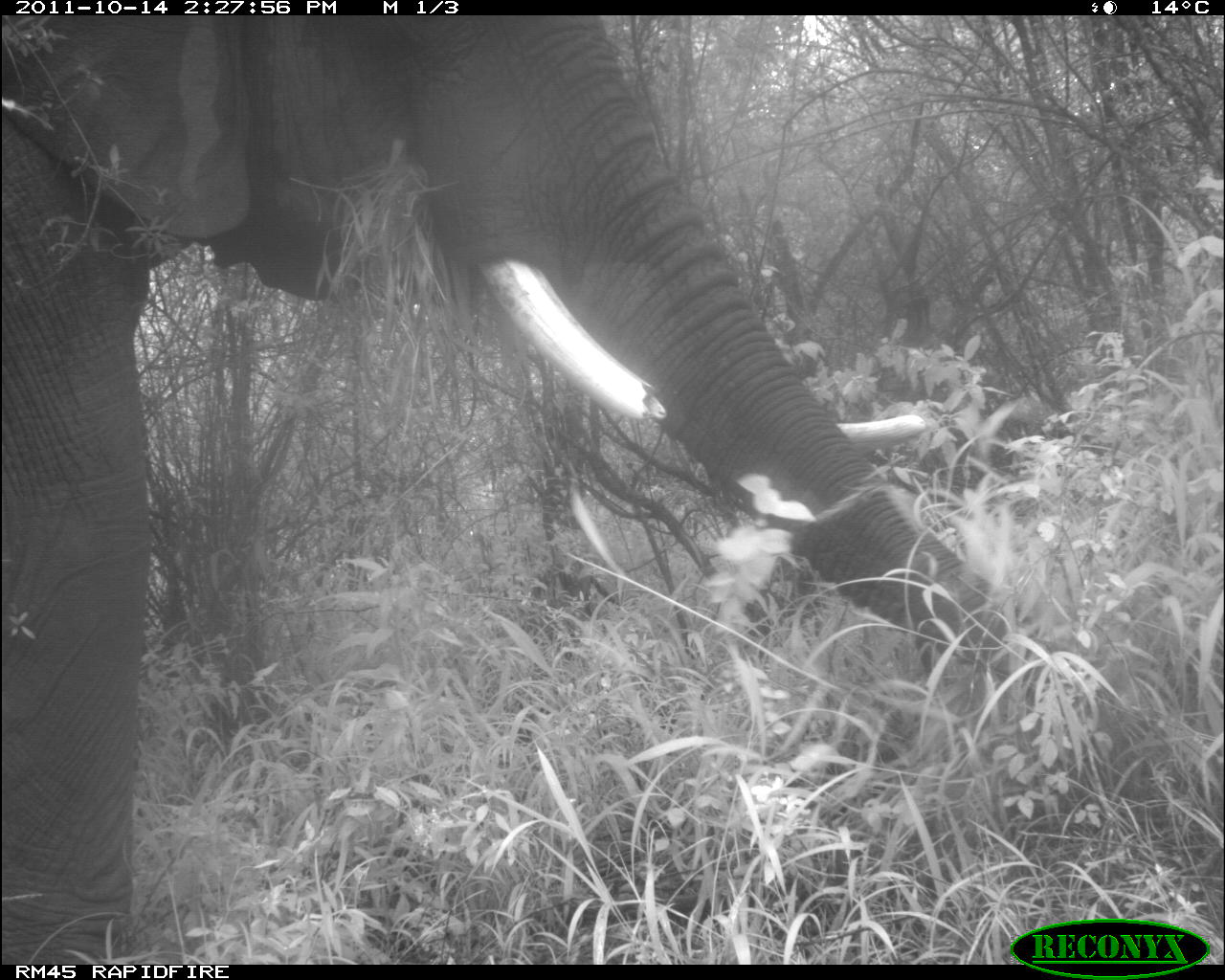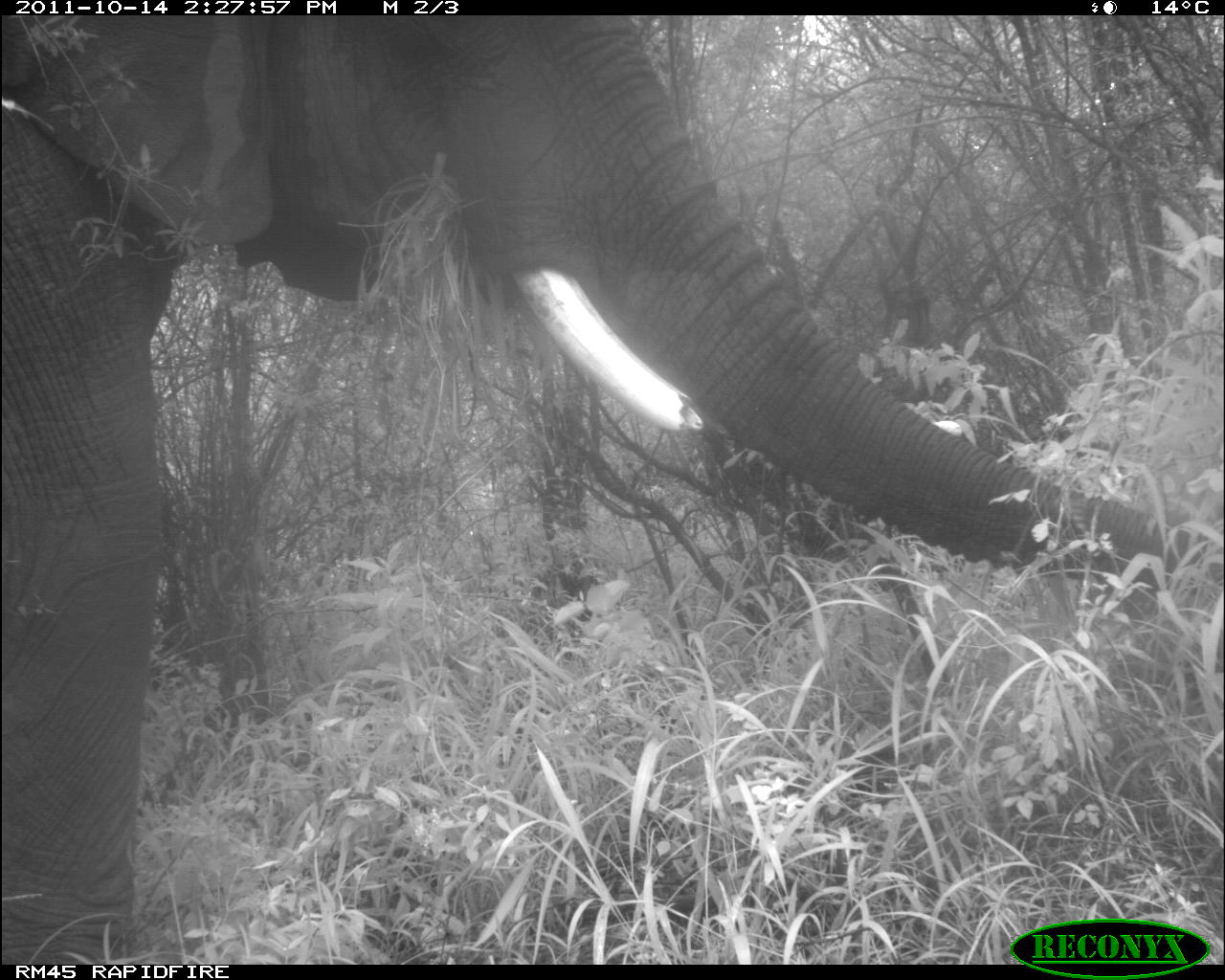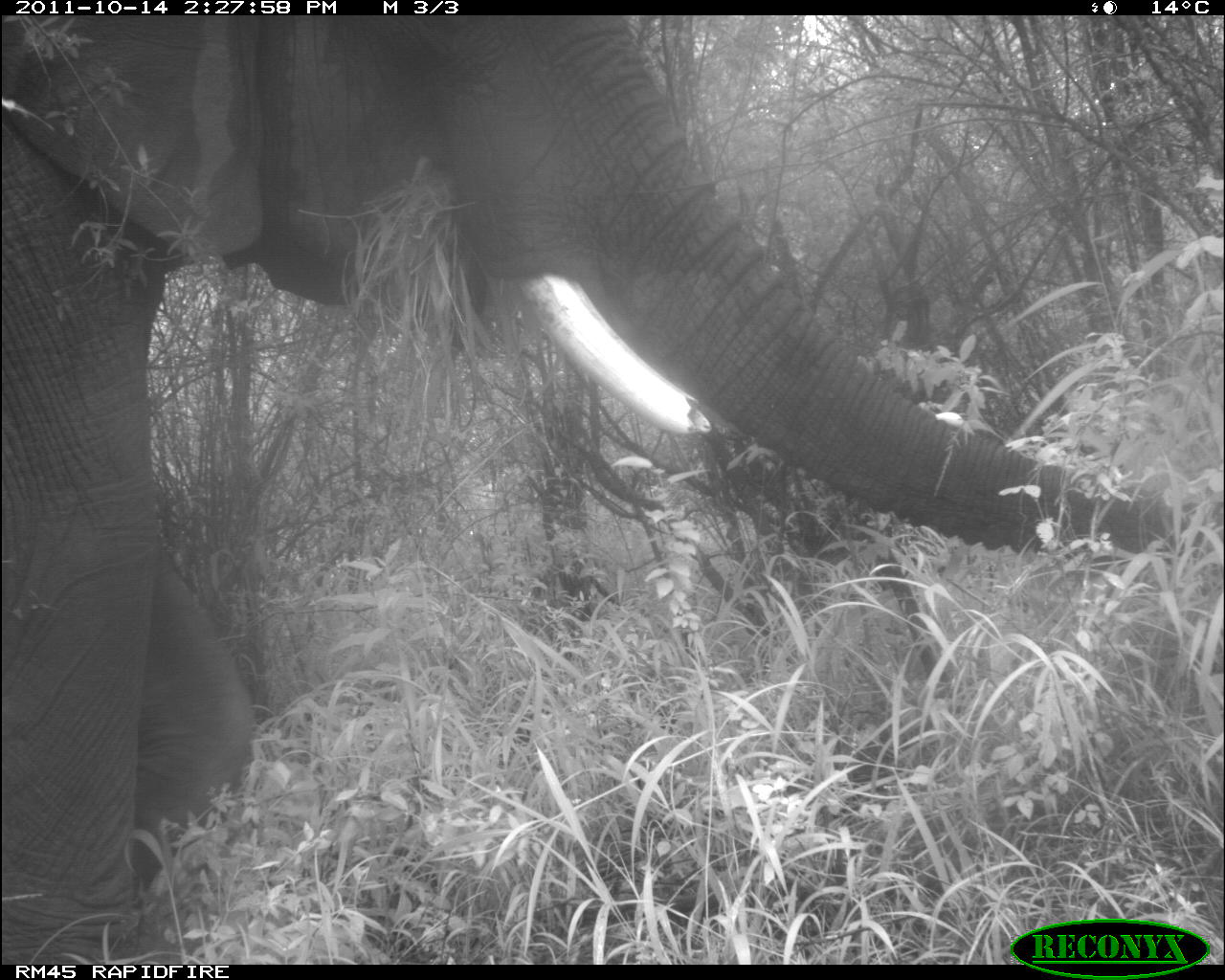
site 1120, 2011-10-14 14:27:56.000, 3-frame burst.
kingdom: Animalia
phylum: Chordata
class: Mammalia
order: Proboscidea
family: Elephantidae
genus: Loxodonta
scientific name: Loxodonta africana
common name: african bush elephant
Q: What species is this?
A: Loxodonta africana (african bush elephant).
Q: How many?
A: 1.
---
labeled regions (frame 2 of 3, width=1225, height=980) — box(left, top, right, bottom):
loxodonta africana: box(0, 15, 1210, 964)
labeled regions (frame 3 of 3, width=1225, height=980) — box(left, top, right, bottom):
loxodonta africana: box(0, 15, 1198, 965)